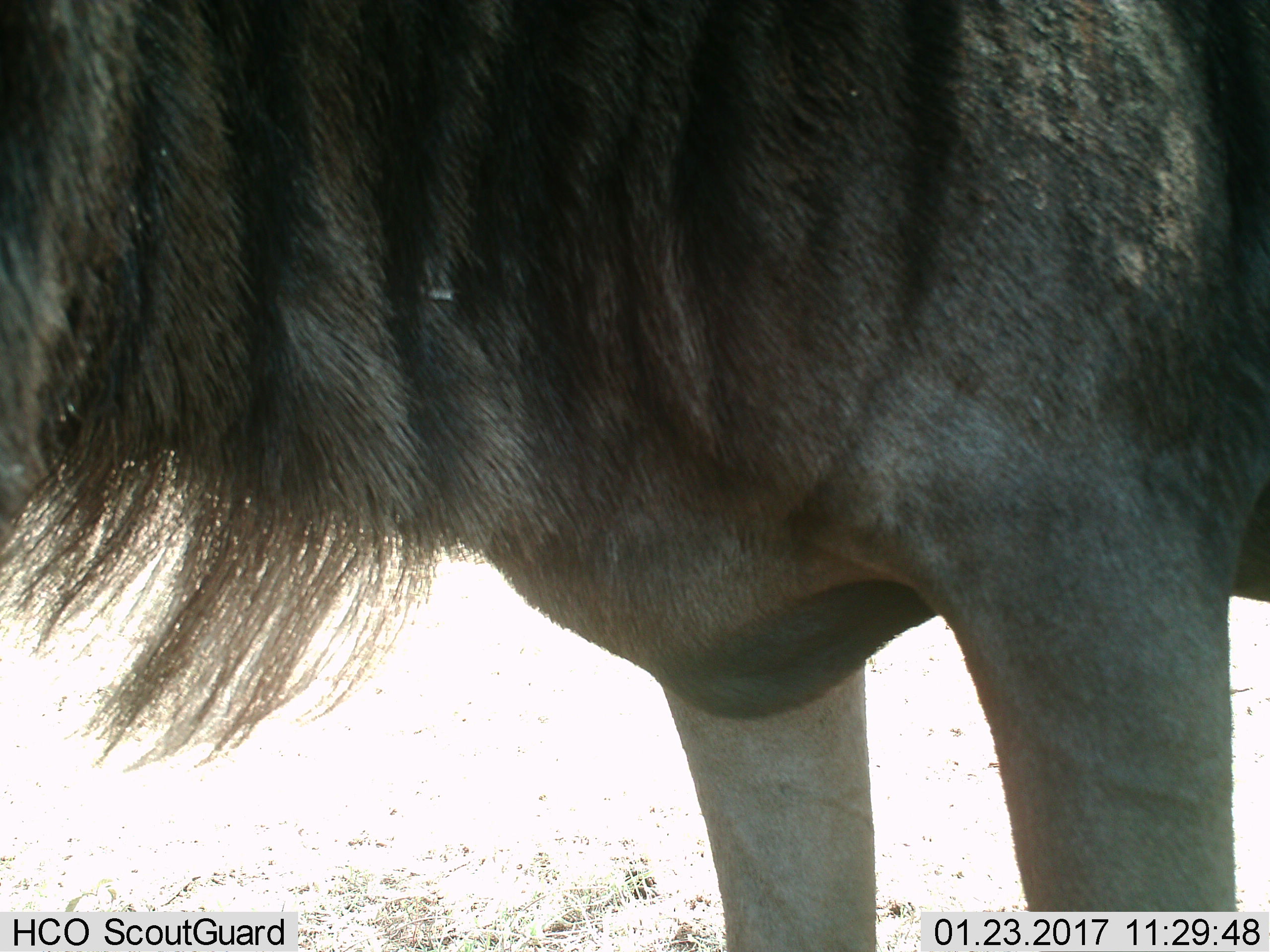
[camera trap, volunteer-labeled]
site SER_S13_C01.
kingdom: Animalia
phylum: Chordata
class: Mammalia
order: Artiodactyla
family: Bovidae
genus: Connochaetes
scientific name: Connochaetes taurinus taurinus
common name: blue wildebeest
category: wildebeestblue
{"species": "wildebeestblue (blue wildebeest) (Connochaetes taurinus taurinus)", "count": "1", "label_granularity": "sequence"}